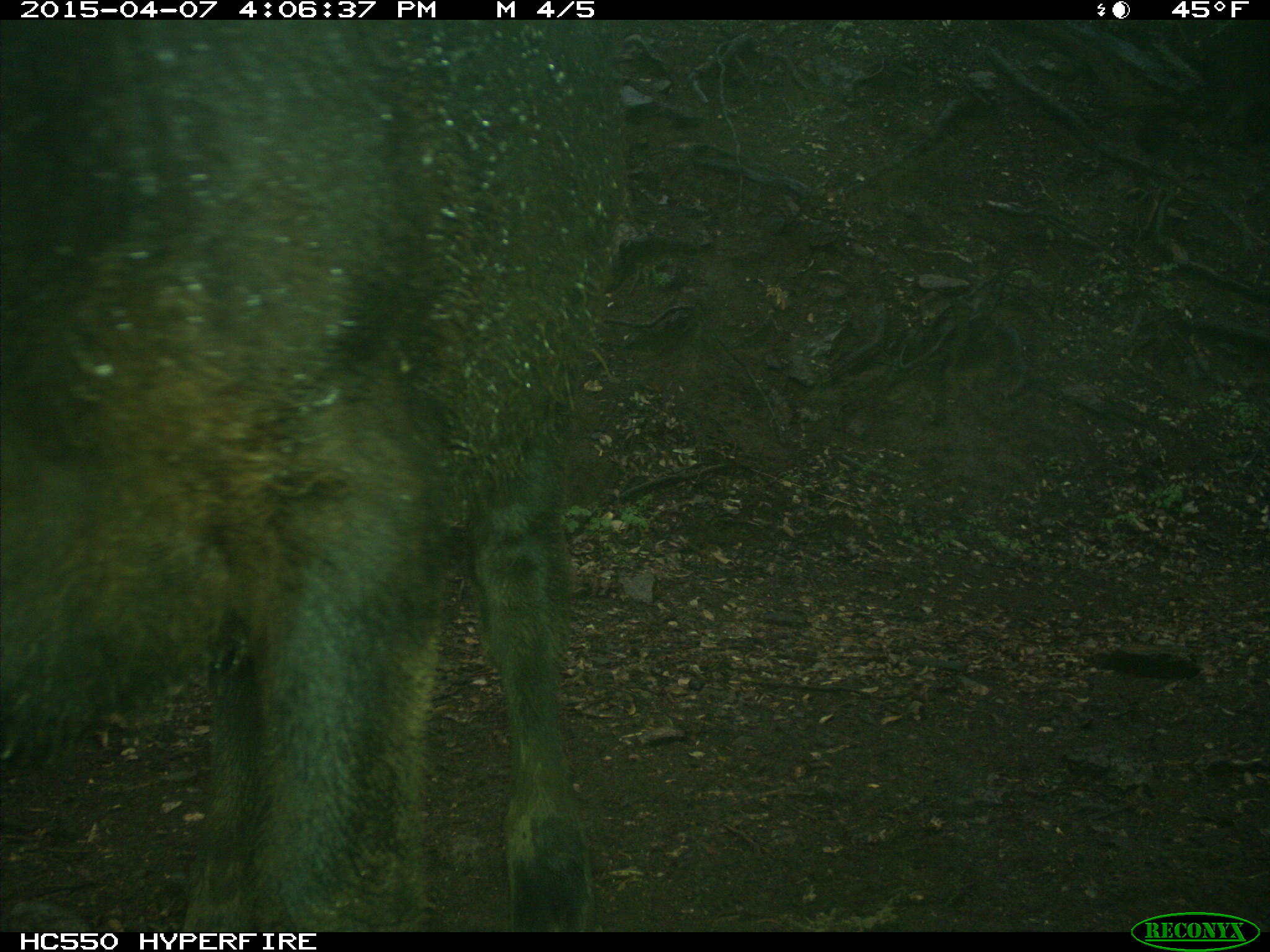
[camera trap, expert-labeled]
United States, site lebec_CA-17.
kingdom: Animalia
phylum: Chordata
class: Mammalia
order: Artiodactyla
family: Bovidae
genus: Bos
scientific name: Bos taurus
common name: domestic cow